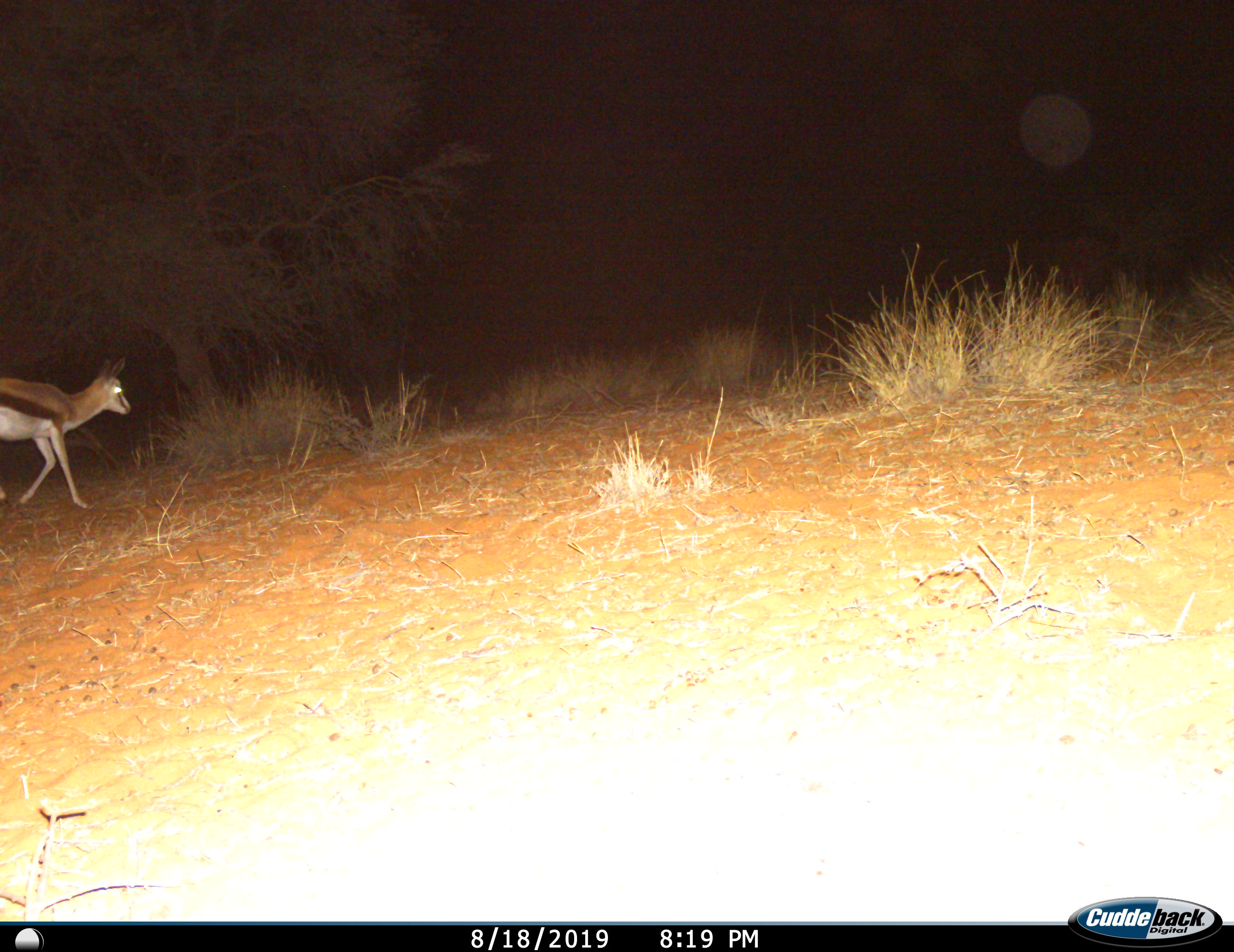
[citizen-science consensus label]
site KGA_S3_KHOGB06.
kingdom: Animalia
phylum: Chordata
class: Mammalia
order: Artiodactyla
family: Bovidae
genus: Antidorcas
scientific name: Antidorcas marsupialis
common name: springbok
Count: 1.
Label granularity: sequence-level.